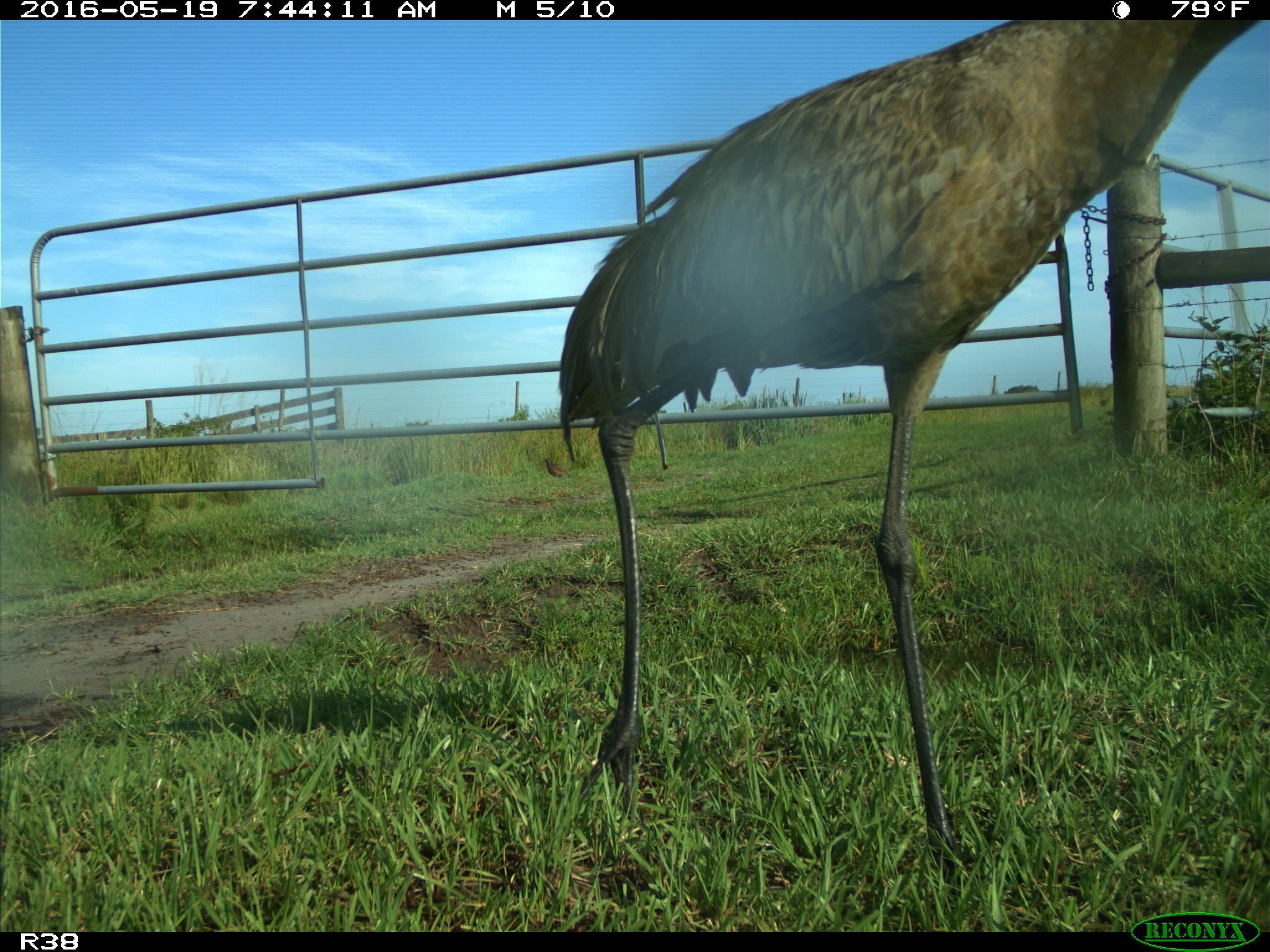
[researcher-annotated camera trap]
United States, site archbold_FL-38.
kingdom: Animalia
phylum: Chordata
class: Aves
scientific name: Aves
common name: birds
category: unidentified bird